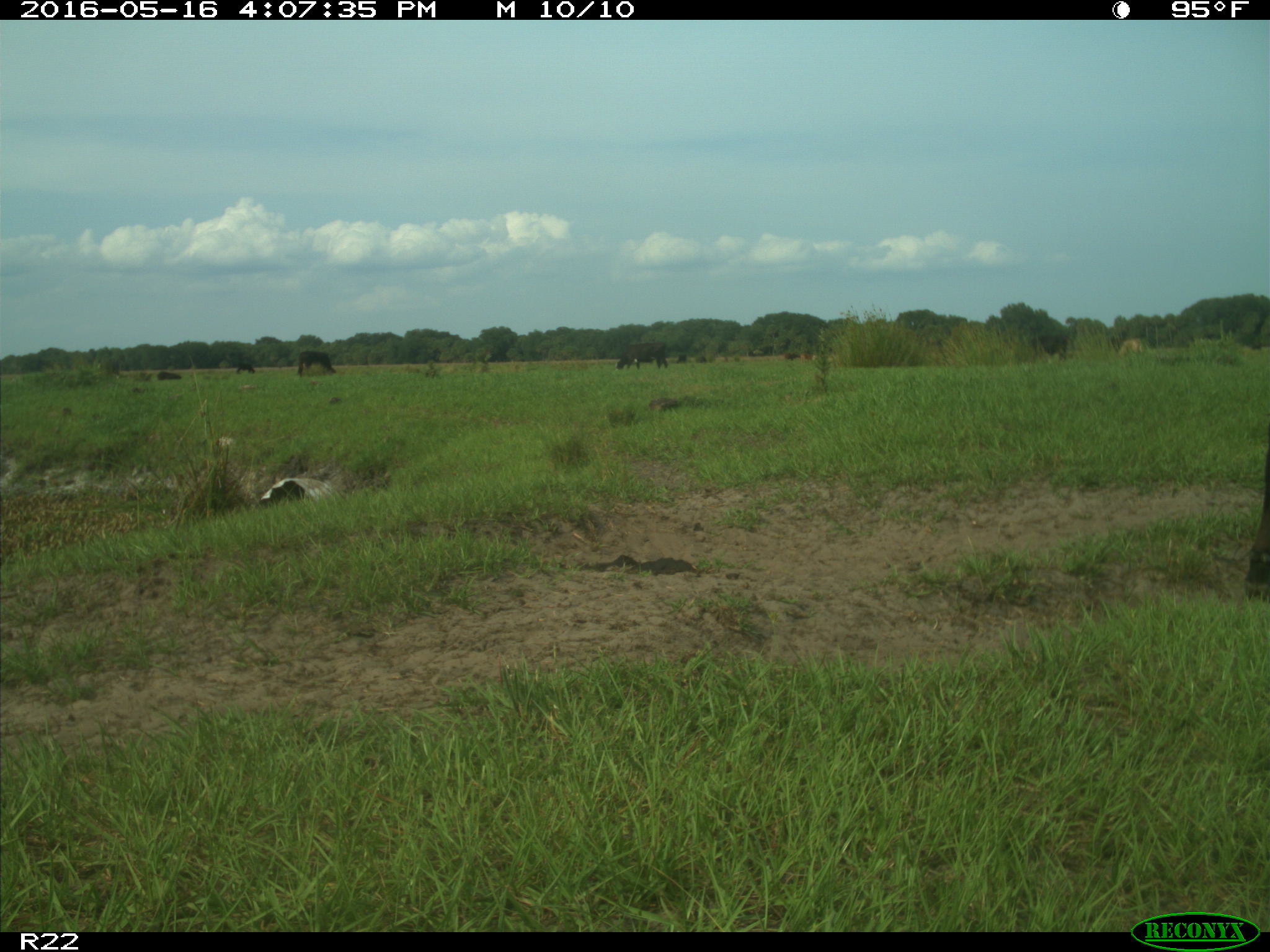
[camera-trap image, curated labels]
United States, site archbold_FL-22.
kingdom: Animalia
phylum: Chordata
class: Mammalia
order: Artiodactyla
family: Bovidae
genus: Bos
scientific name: Bos taurus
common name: domestic cow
Bos taurus (domestic cow).